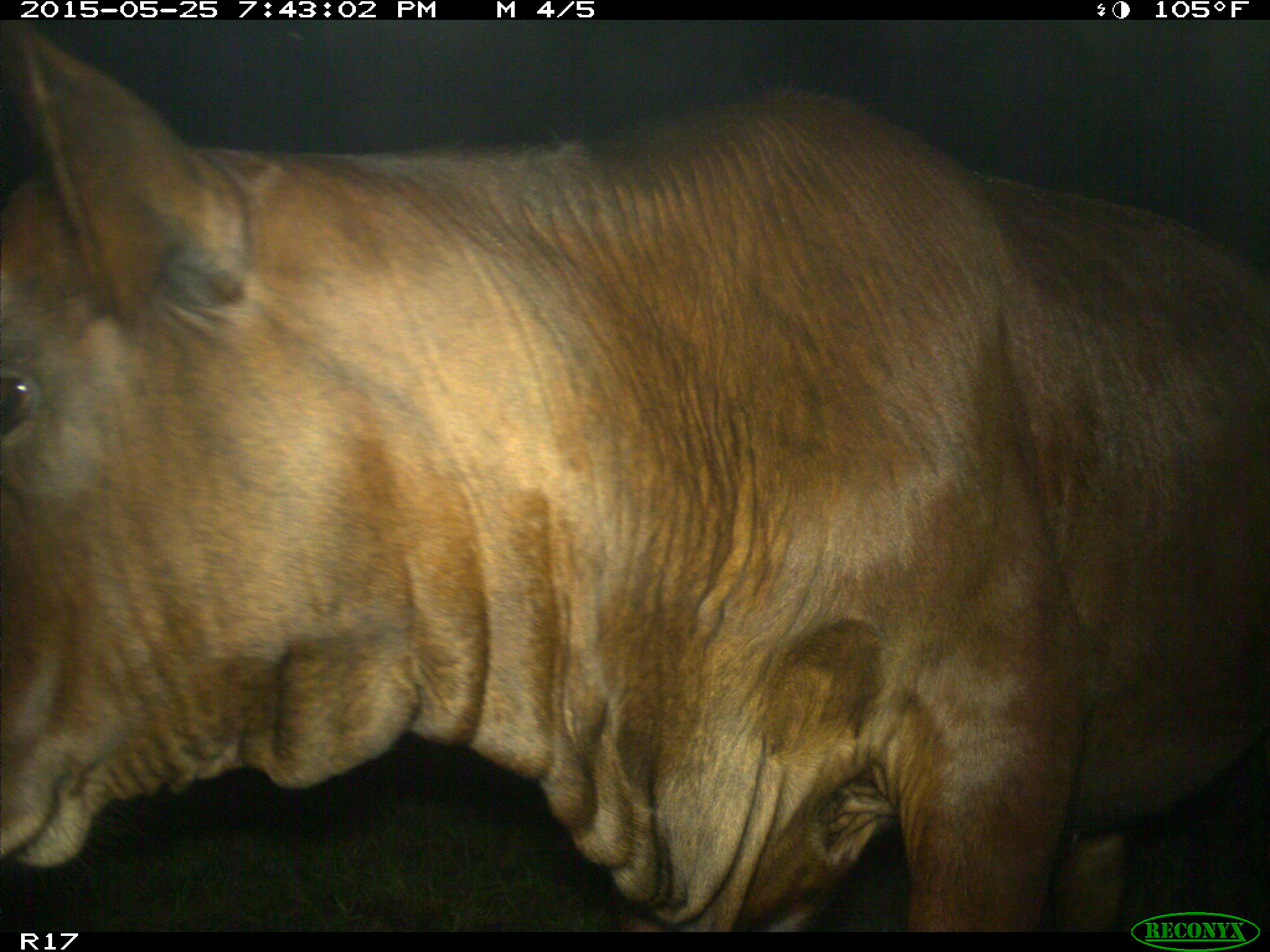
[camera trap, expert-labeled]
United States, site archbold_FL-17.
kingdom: Animalia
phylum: Chordata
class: Mammalia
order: Artiodactyla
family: Bovidae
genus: Bos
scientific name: Bos taurus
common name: domestic cow